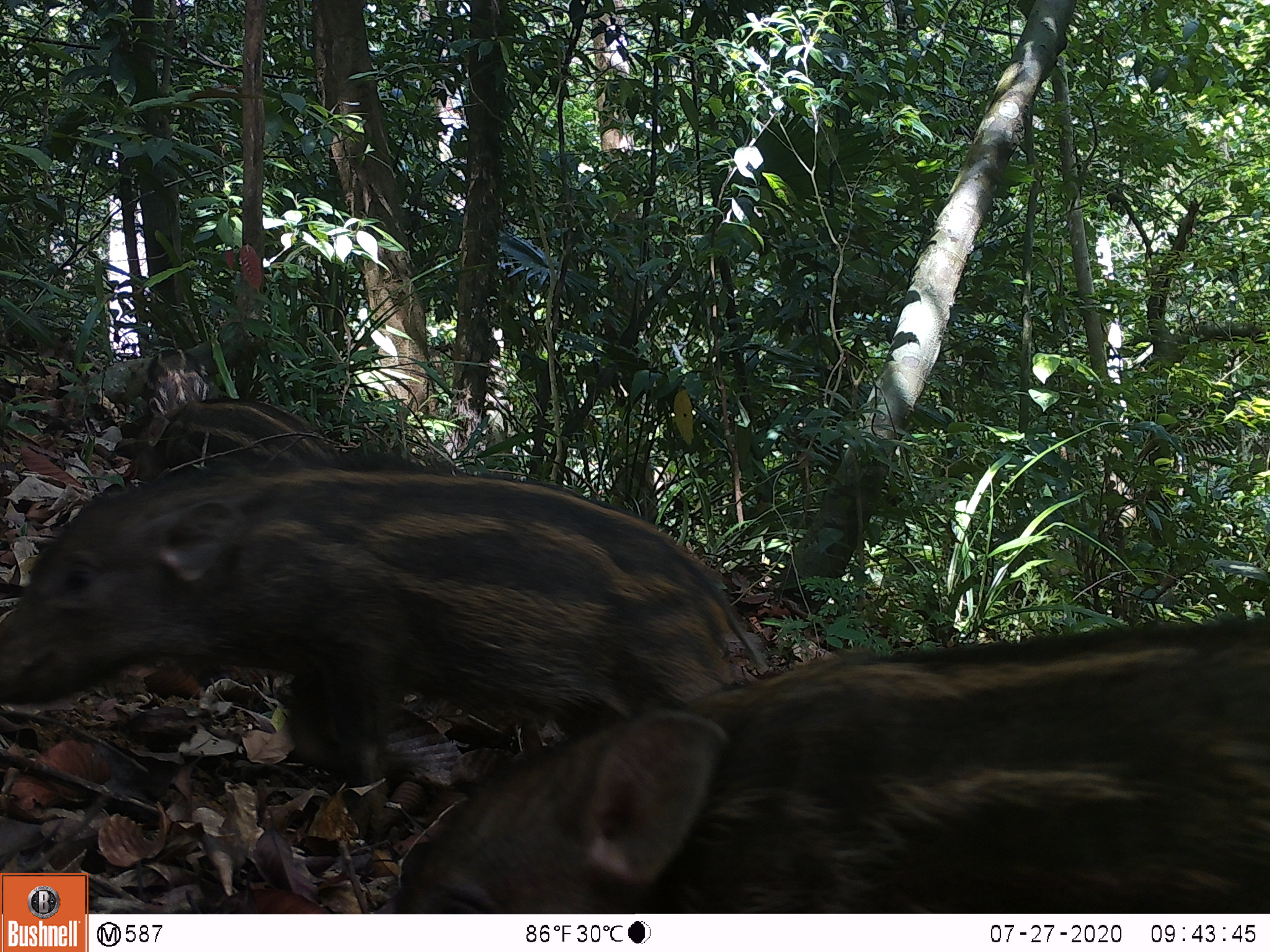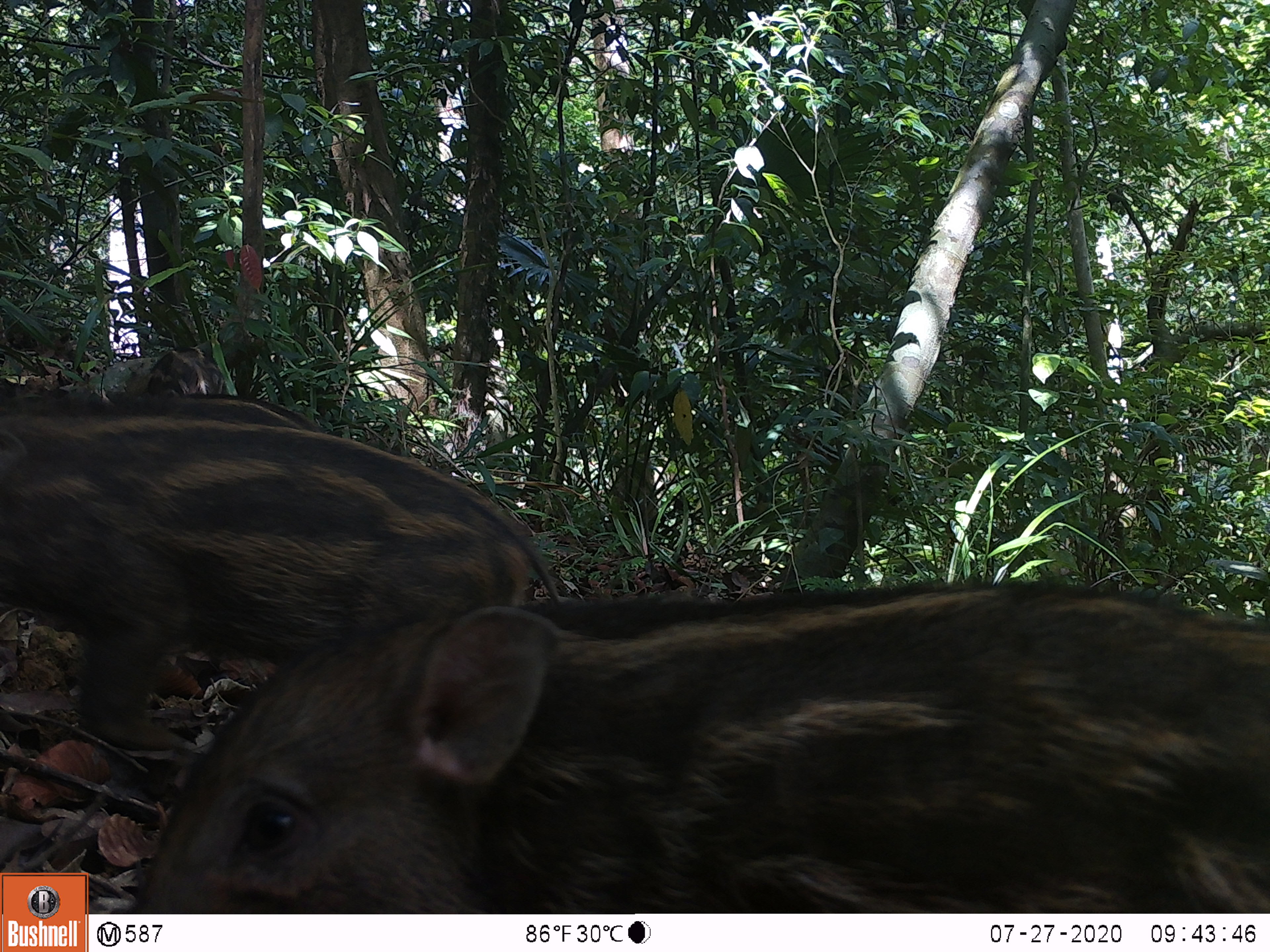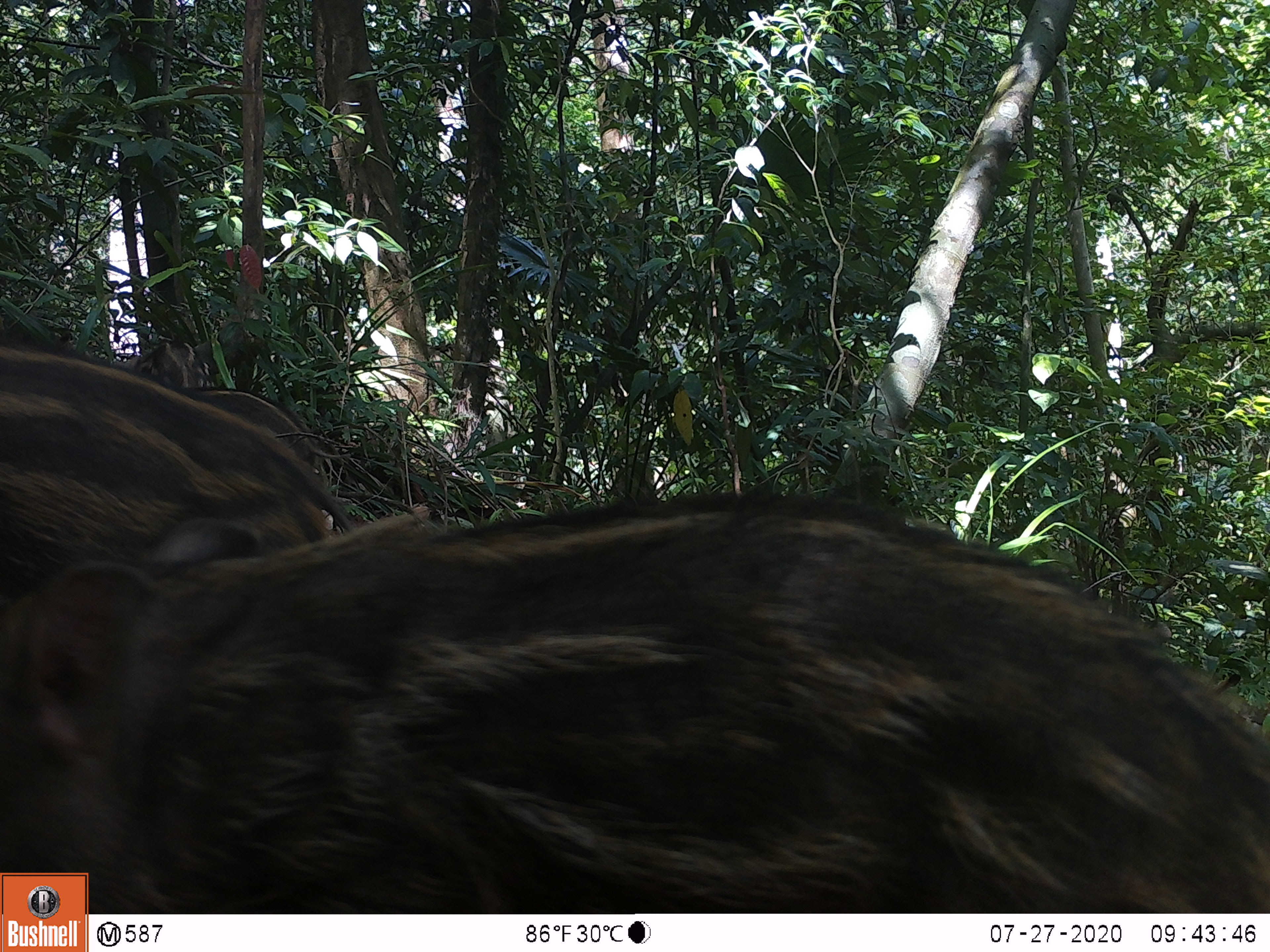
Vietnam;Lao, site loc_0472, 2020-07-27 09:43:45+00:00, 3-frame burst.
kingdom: Animalia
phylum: Chordata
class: Mammalia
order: Artiodactyla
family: Suidae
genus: Sus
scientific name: Sus scrofa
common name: eurasian wild pig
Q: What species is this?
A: Eurasian wild pig (Sus scrofa).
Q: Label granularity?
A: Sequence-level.